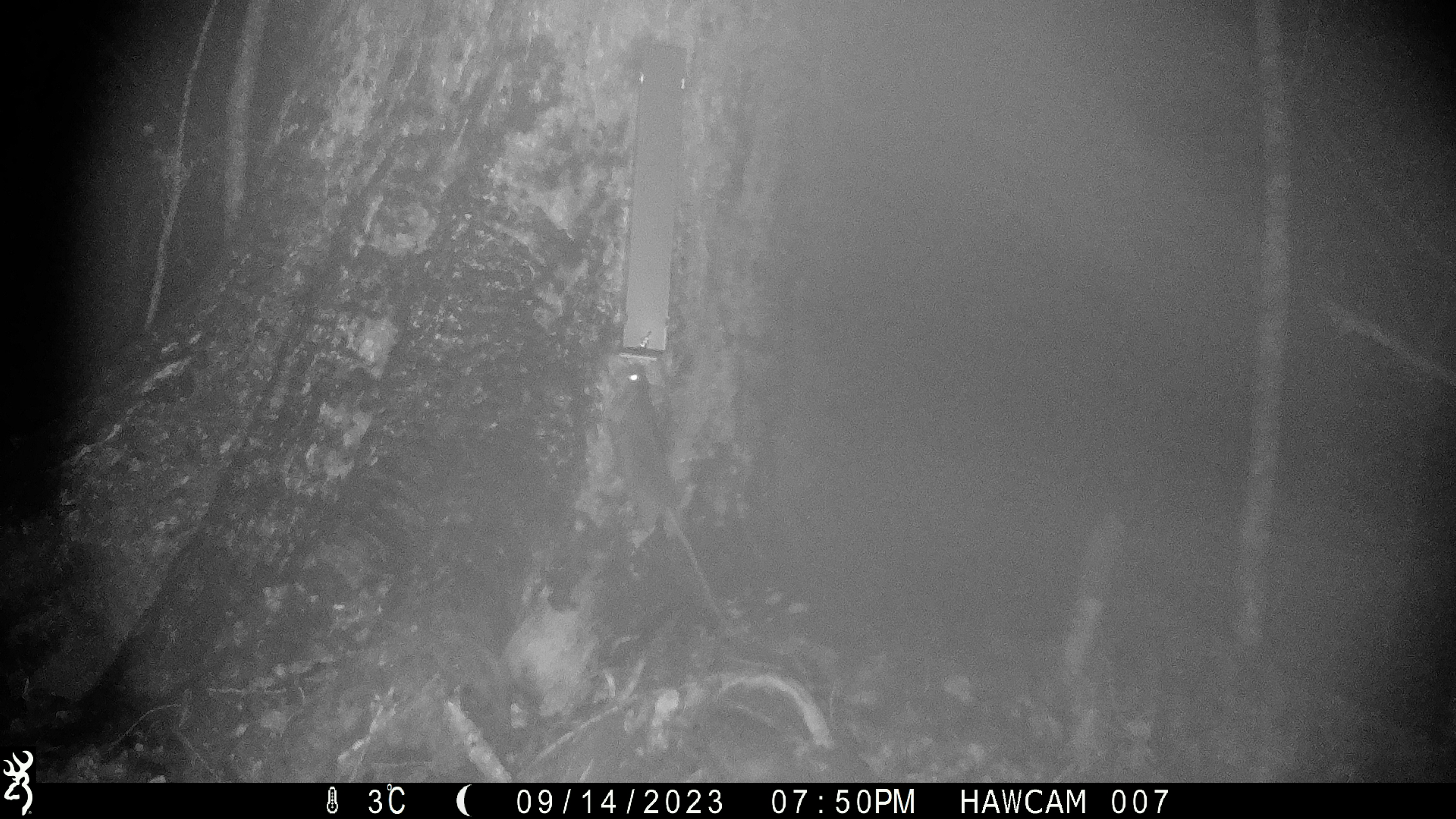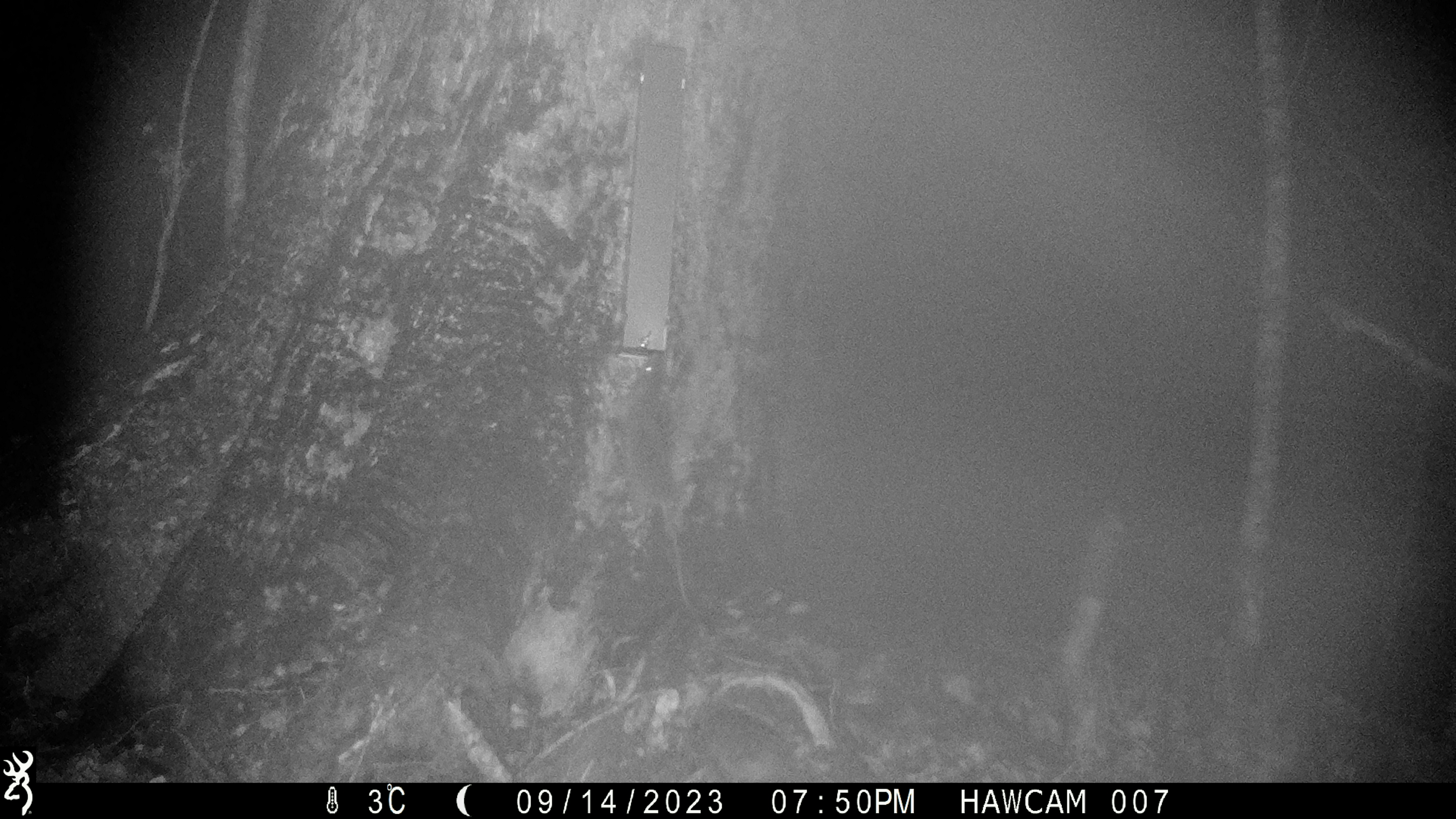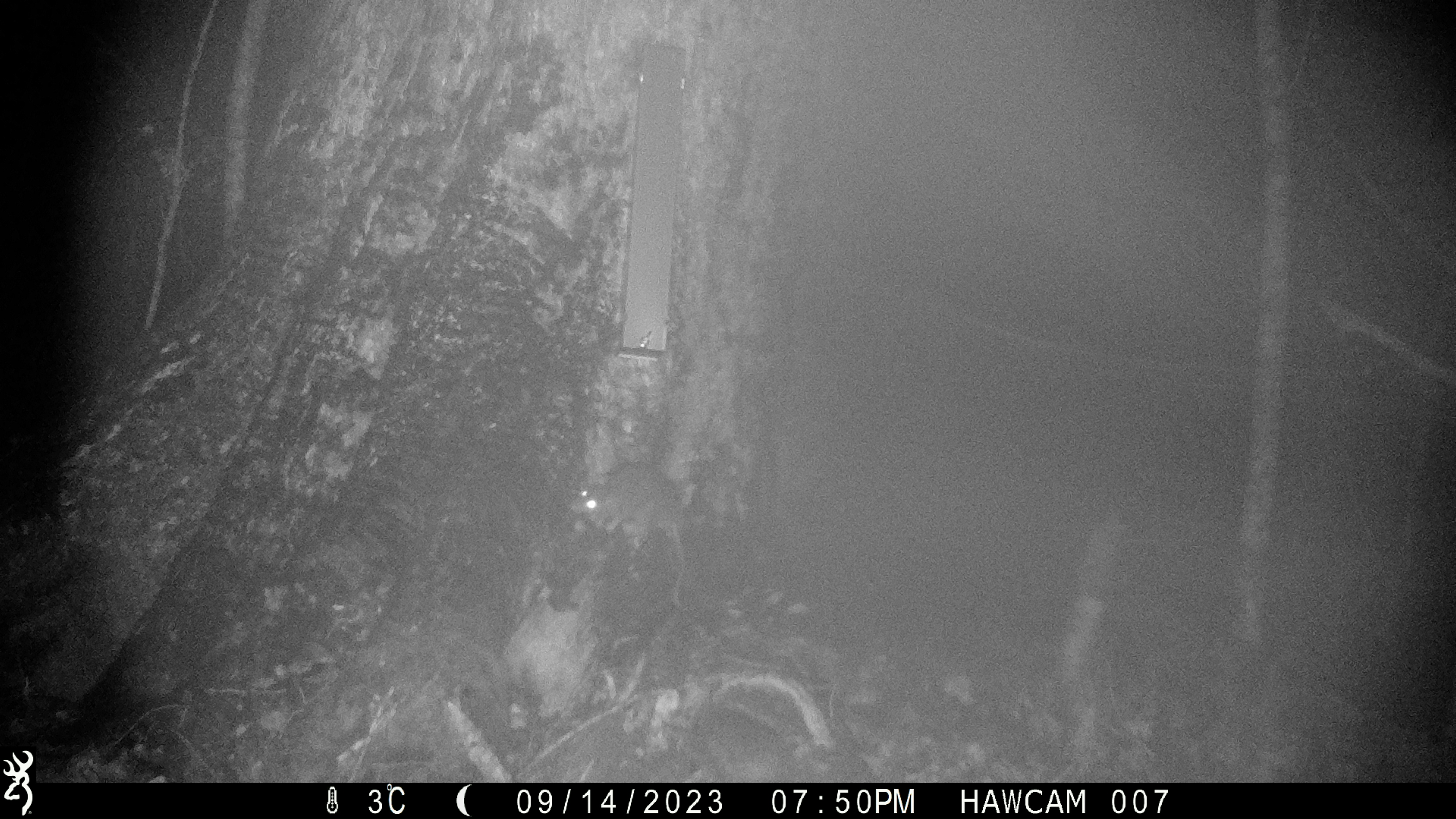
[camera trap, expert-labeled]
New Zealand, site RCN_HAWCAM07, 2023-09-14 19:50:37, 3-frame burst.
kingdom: Animalia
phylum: Chordata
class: Mammalia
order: Rodentia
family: Muridae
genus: Rattus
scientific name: Rattus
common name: rat